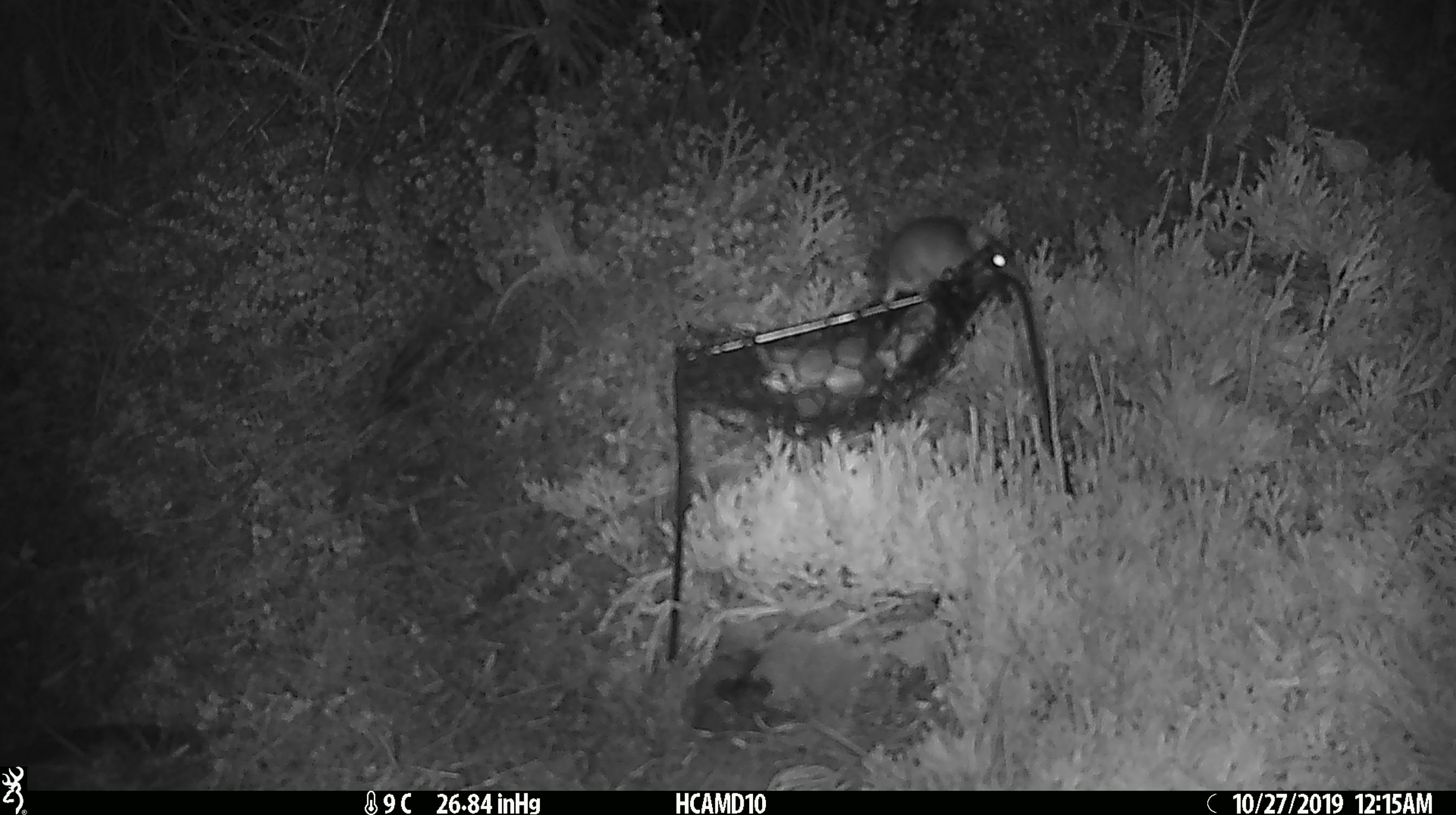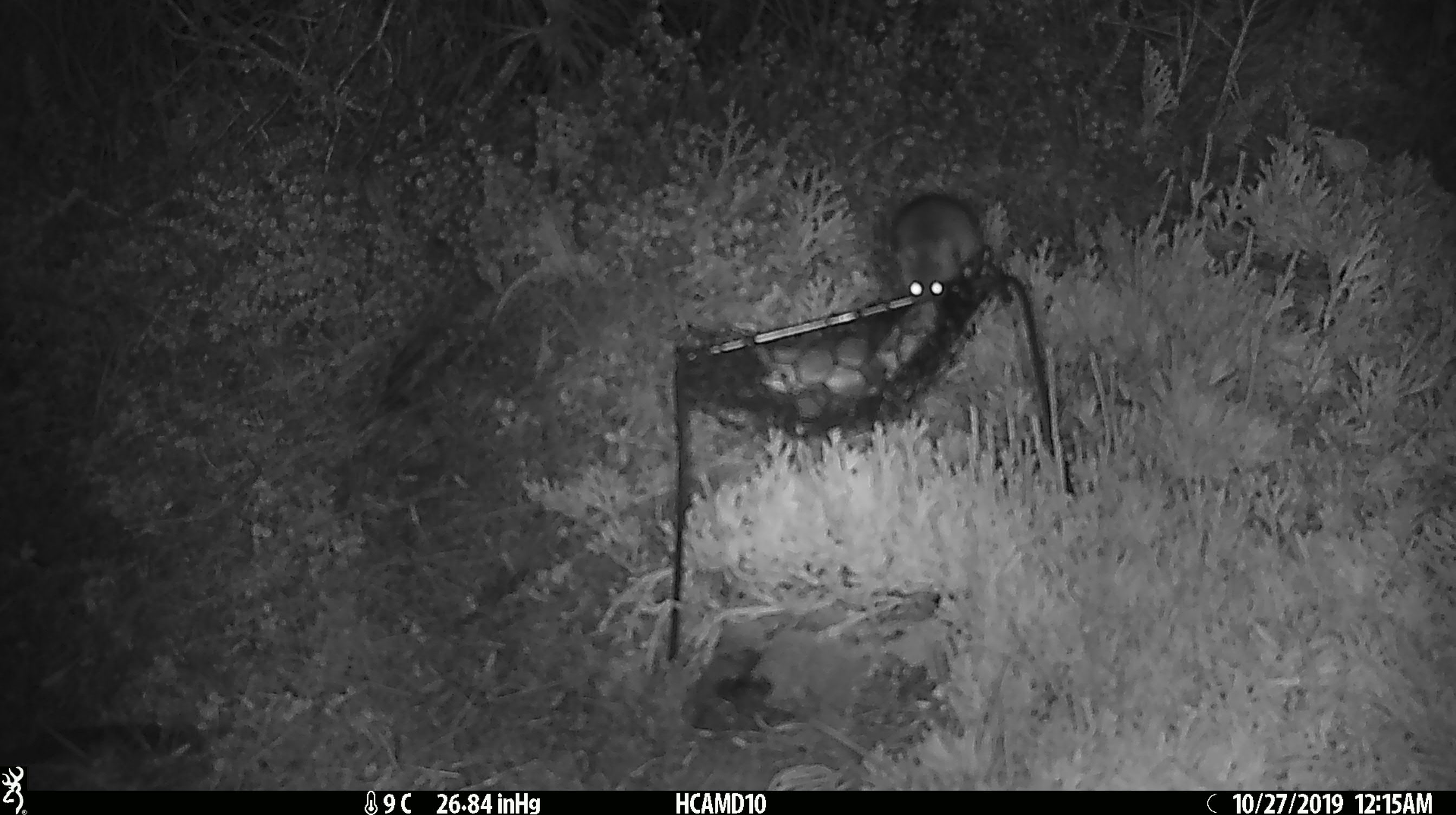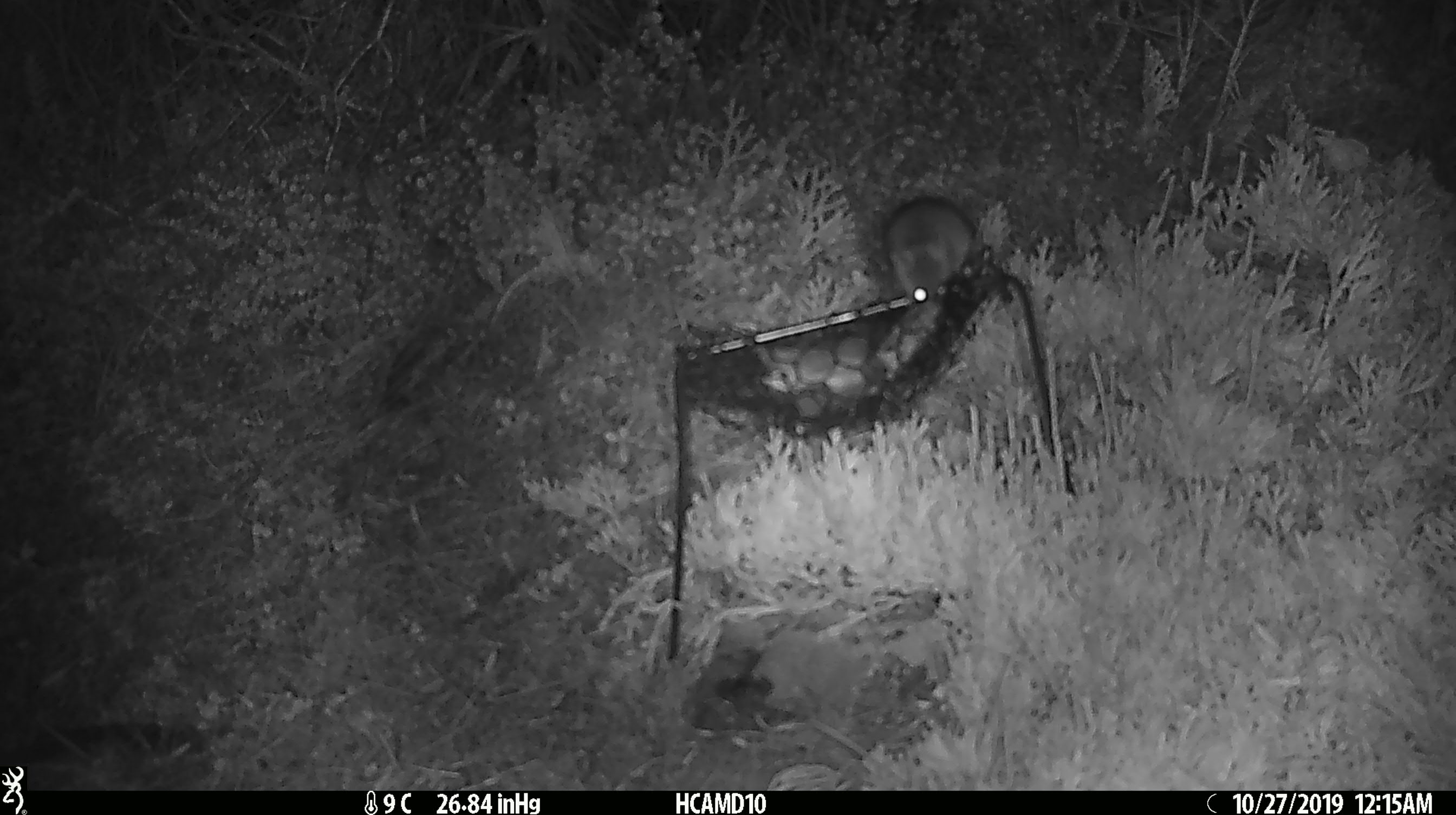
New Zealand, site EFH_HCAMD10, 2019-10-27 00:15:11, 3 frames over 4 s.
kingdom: Animalia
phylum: Chordata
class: Mammalia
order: Rodentia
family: Muridae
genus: Mus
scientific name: Mus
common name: mouse